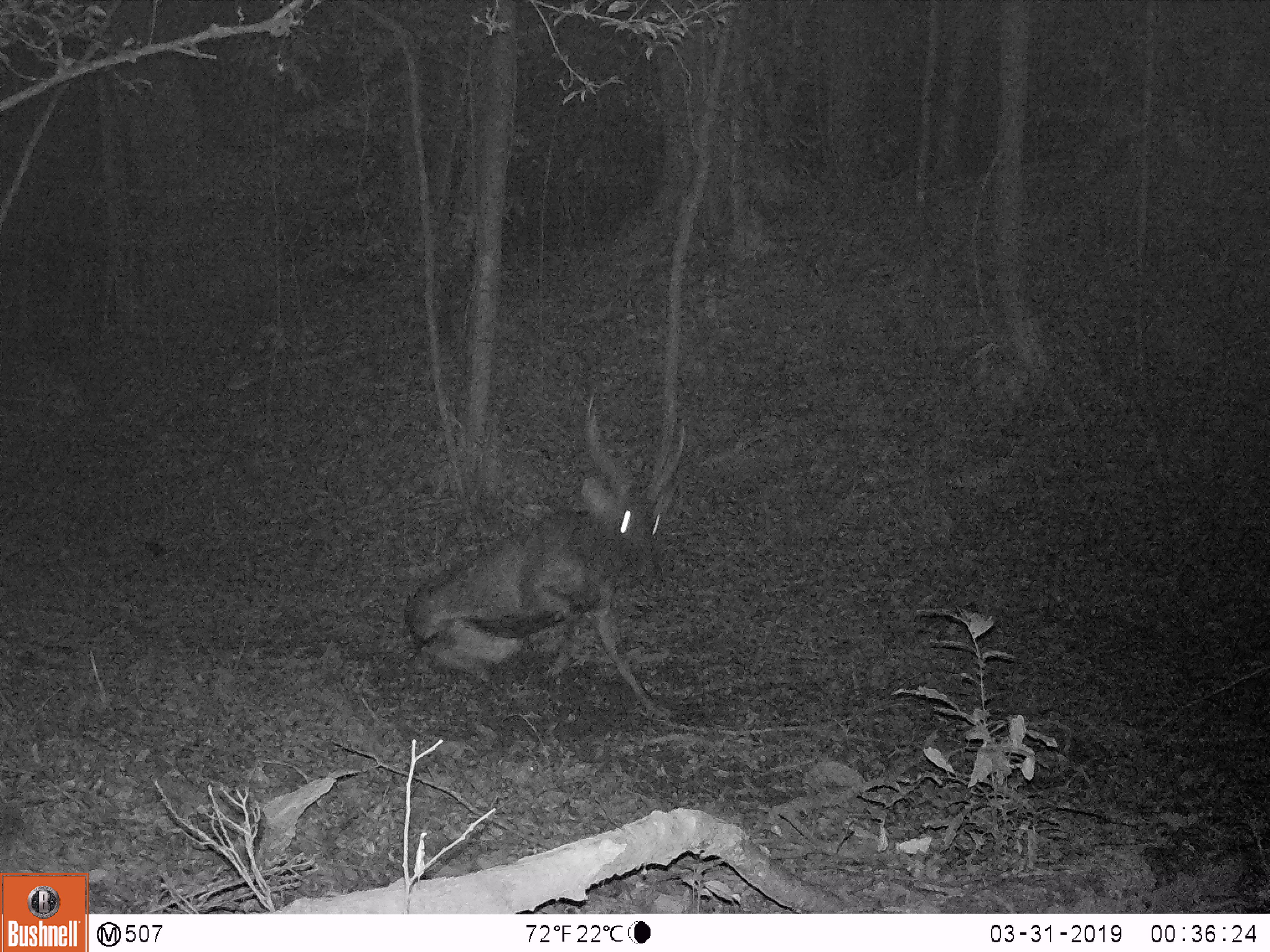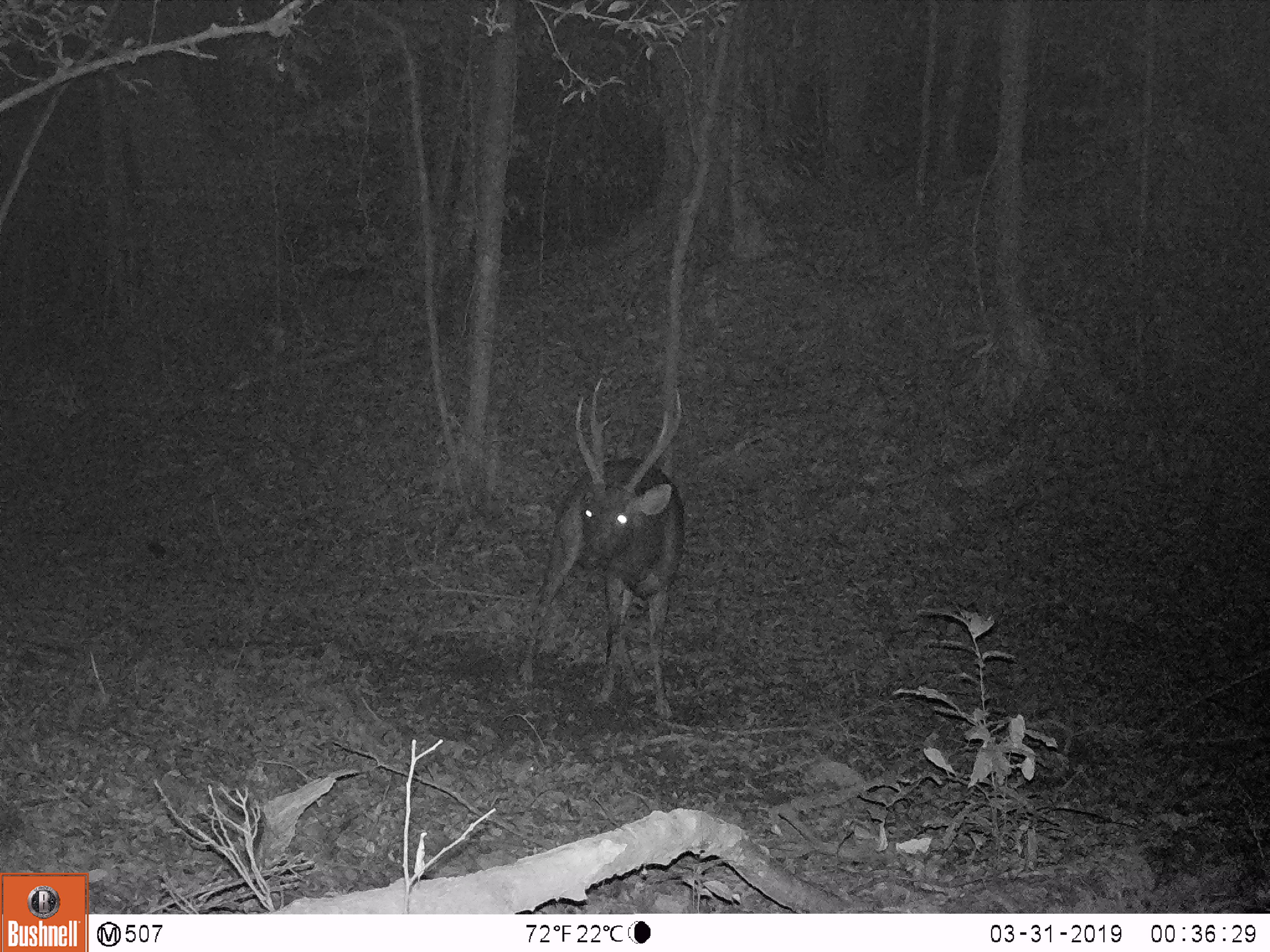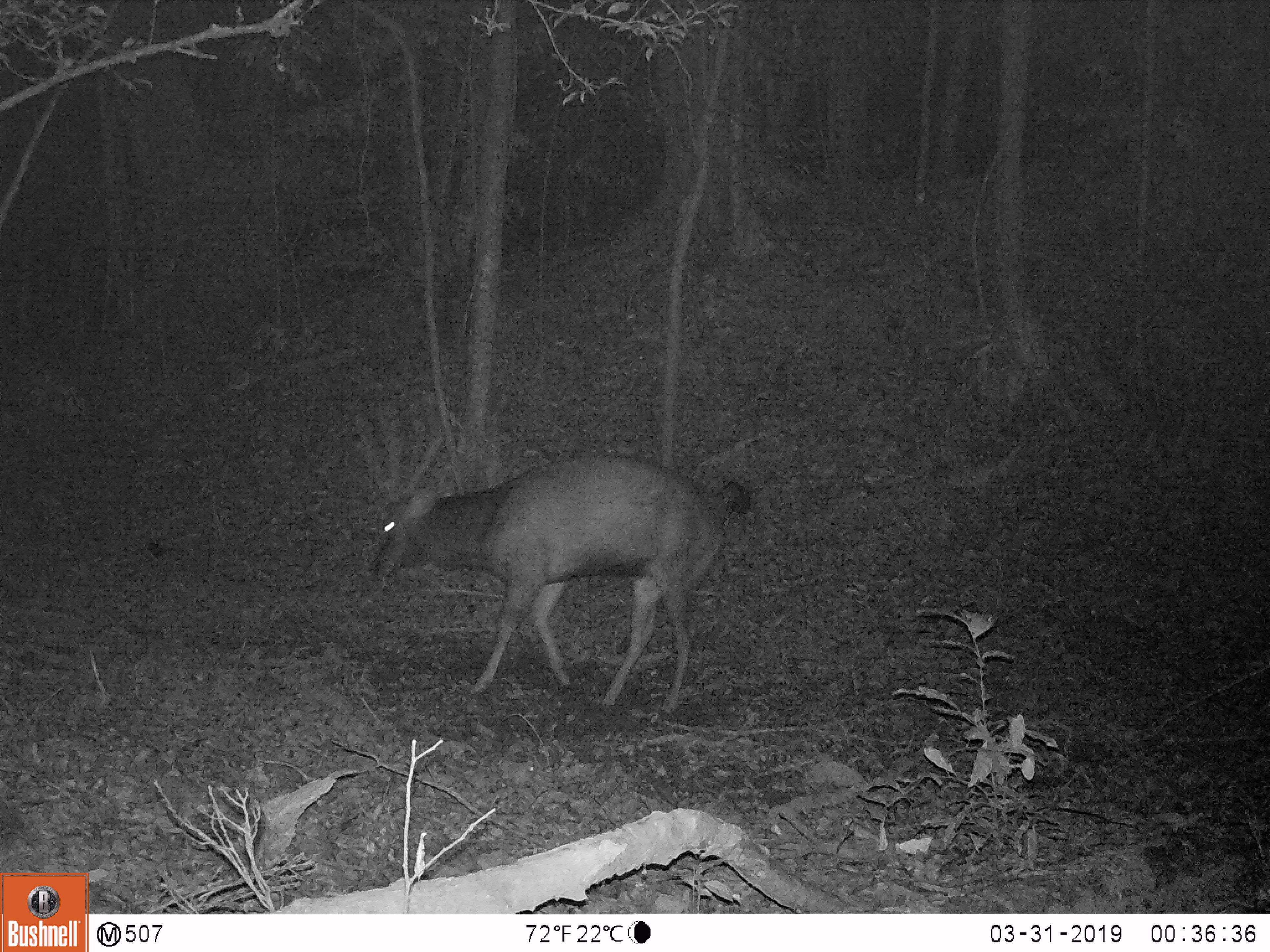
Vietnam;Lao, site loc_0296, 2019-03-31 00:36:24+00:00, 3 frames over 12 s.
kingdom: Animalia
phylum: Chordata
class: Mammalia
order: Artiodactyla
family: Cervidae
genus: Rusa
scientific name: Rusa unicolor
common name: sambar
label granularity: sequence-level